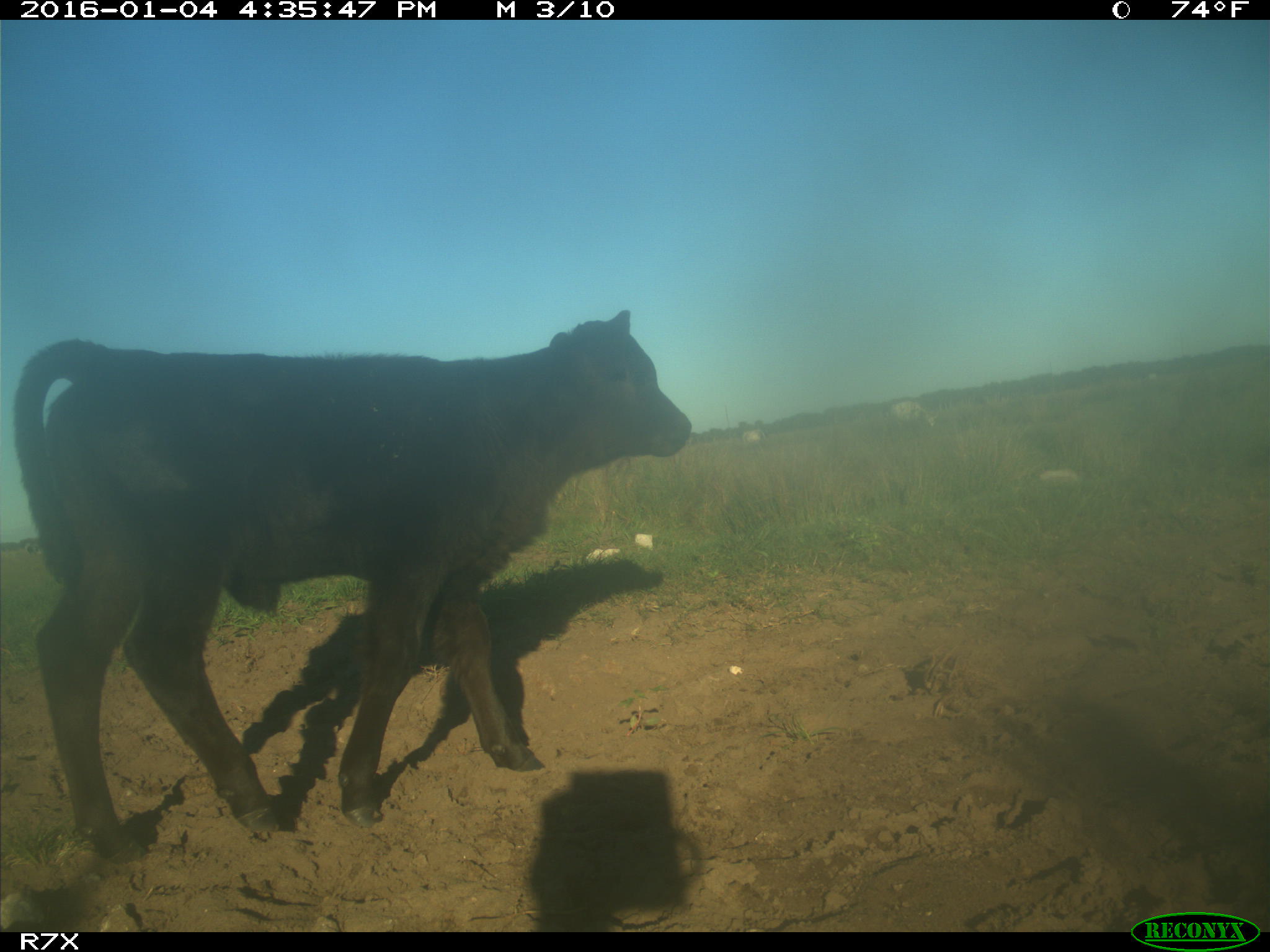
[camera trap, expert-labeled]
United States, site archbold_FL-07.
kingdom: Animalia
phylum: Chordata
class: Mammalia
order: Artiodactyla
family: Bovidae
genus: Bos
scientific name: Bos taurus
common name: domestic cow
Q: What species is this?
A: Bos taurus (domestic cow).